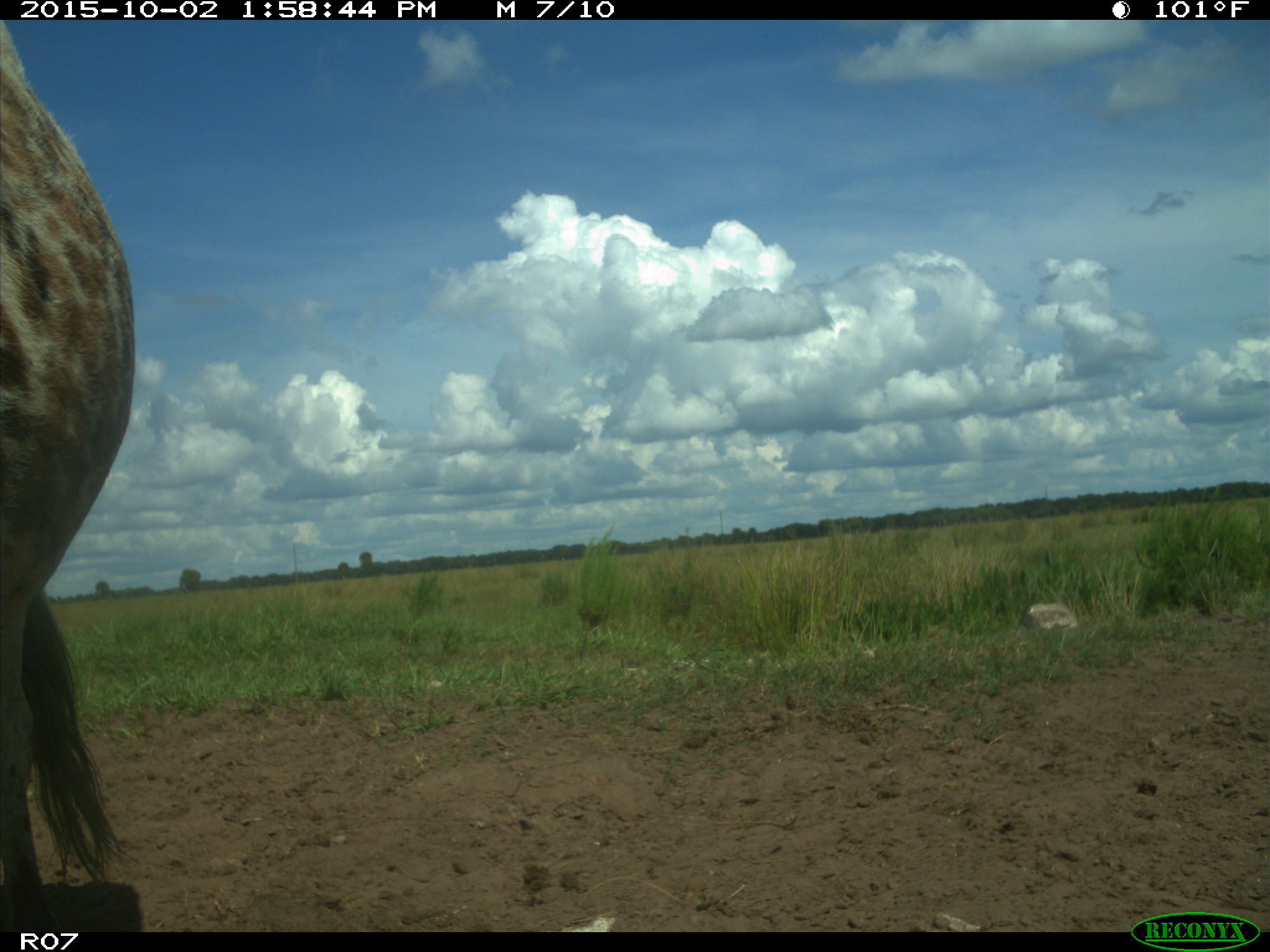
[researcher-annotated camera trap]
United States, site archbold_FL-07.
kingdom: Animalia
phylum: Chordata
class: Mammalia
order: Artiodactyla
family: Bovidae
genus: Bos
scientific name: Bos taurus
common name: domestic cow